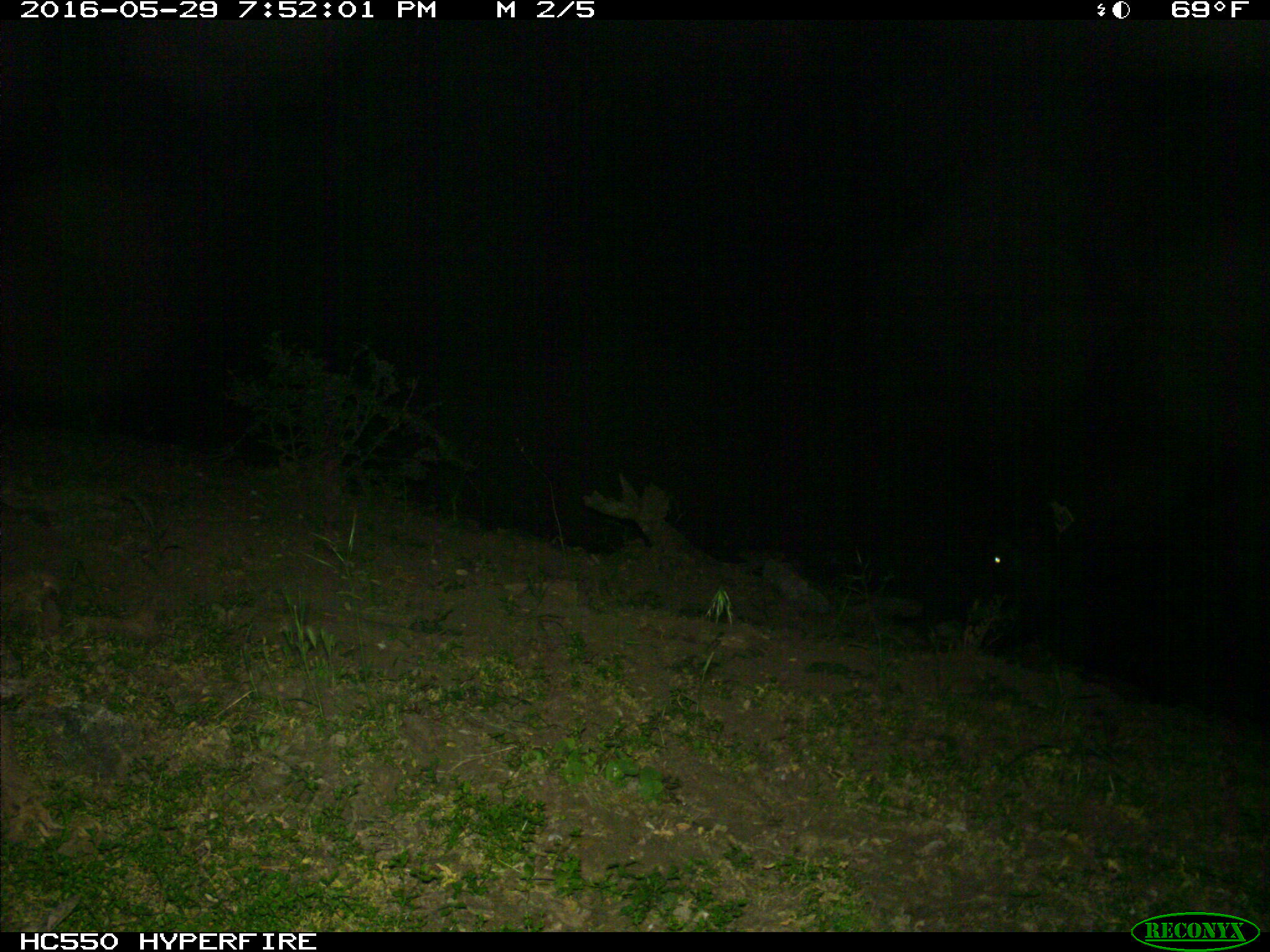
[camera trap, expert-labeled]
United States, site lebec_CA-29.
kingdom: Animalia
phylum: Chordata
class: Mammalia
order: Artiodactyla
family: Bovidae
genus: Bos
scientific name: Bos taurus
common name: domestic cow